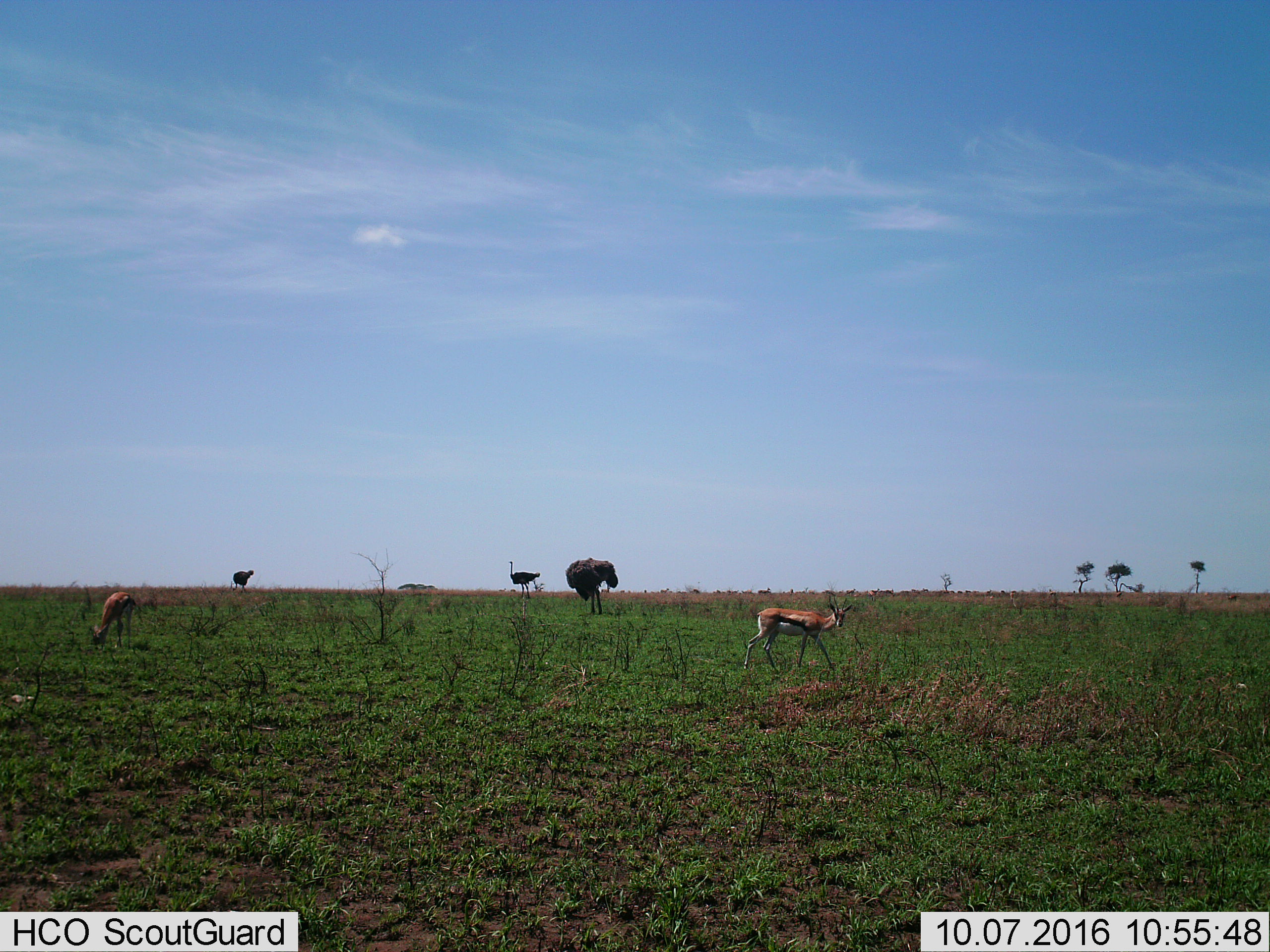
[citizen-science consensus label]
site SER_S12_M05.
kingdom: Animalia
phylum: Chordata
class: Mammalia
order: Artiodactyla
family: Bovidae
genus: Eudorcas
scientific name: Eudorcas thomsonii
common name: thomson's gazelle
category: gazellethomsons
Gazellethomsons (thomson's gazelle) (Eudorcas thomsonii), count 2. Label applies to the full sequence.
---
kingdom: Animalia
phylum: Chordata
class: Aves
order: Struthioniformes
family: Struthionidae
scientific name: Struthionidae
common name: ostrich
Ostrich (Struthionidae), count 3. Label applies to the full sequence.